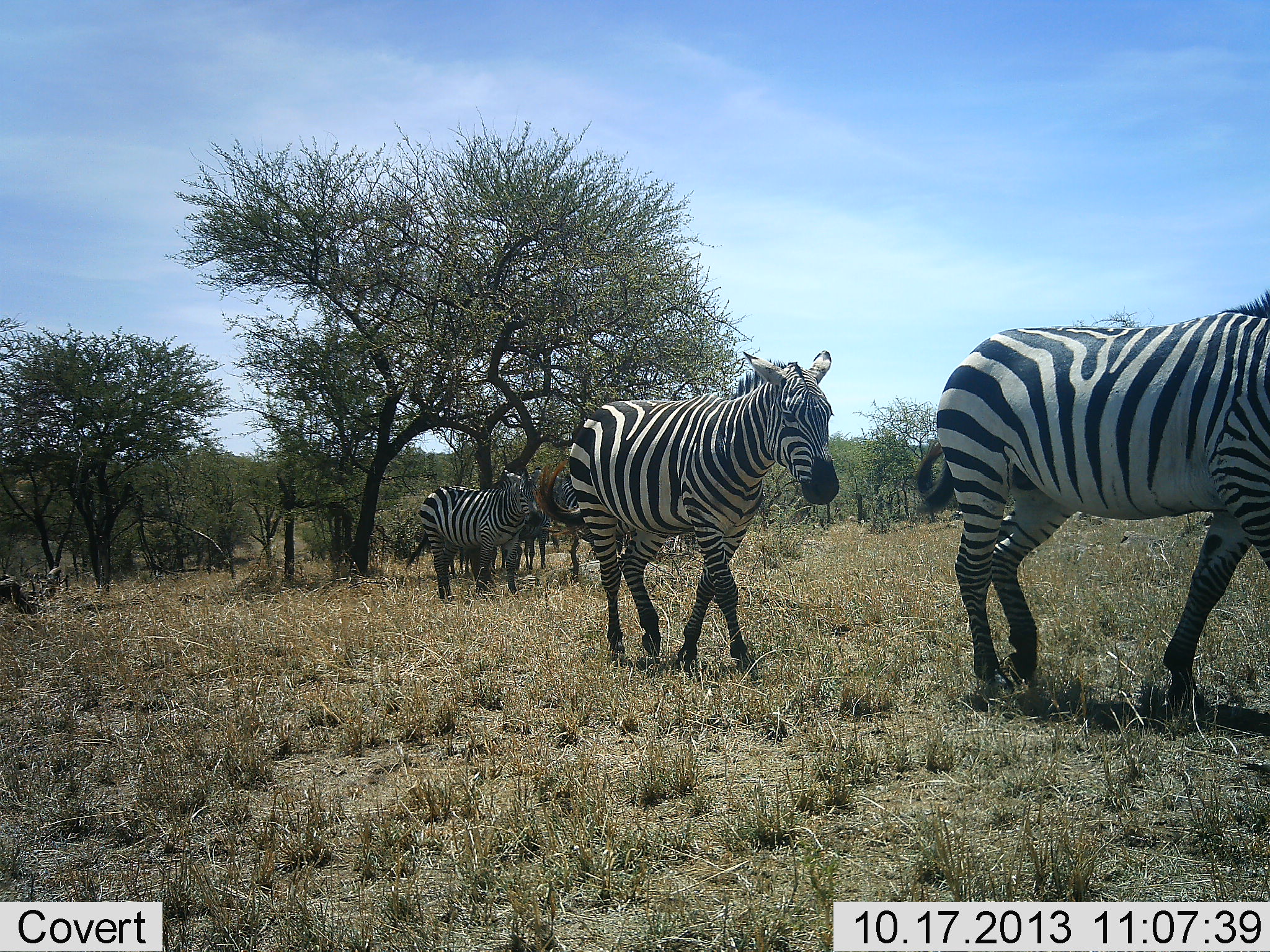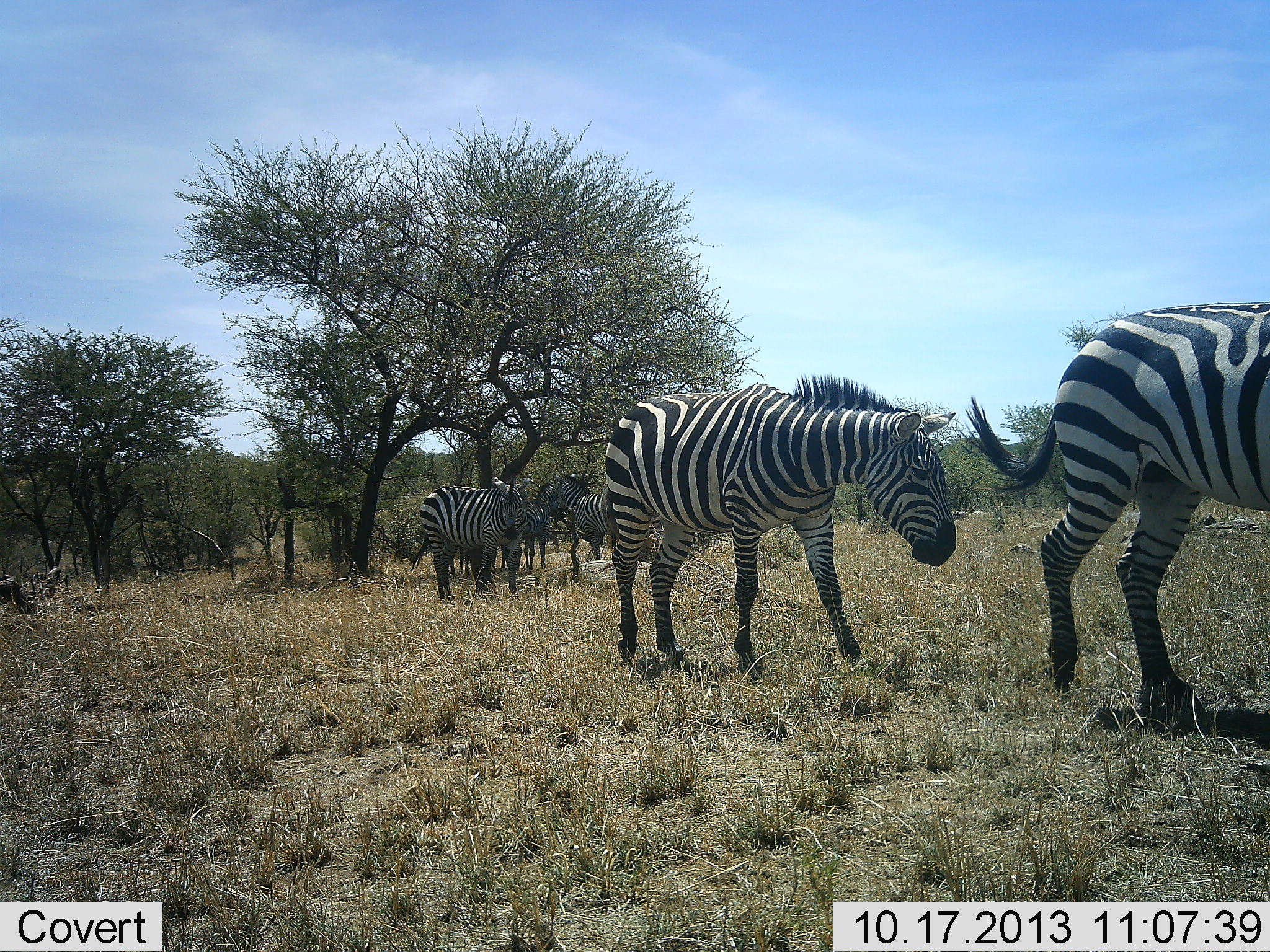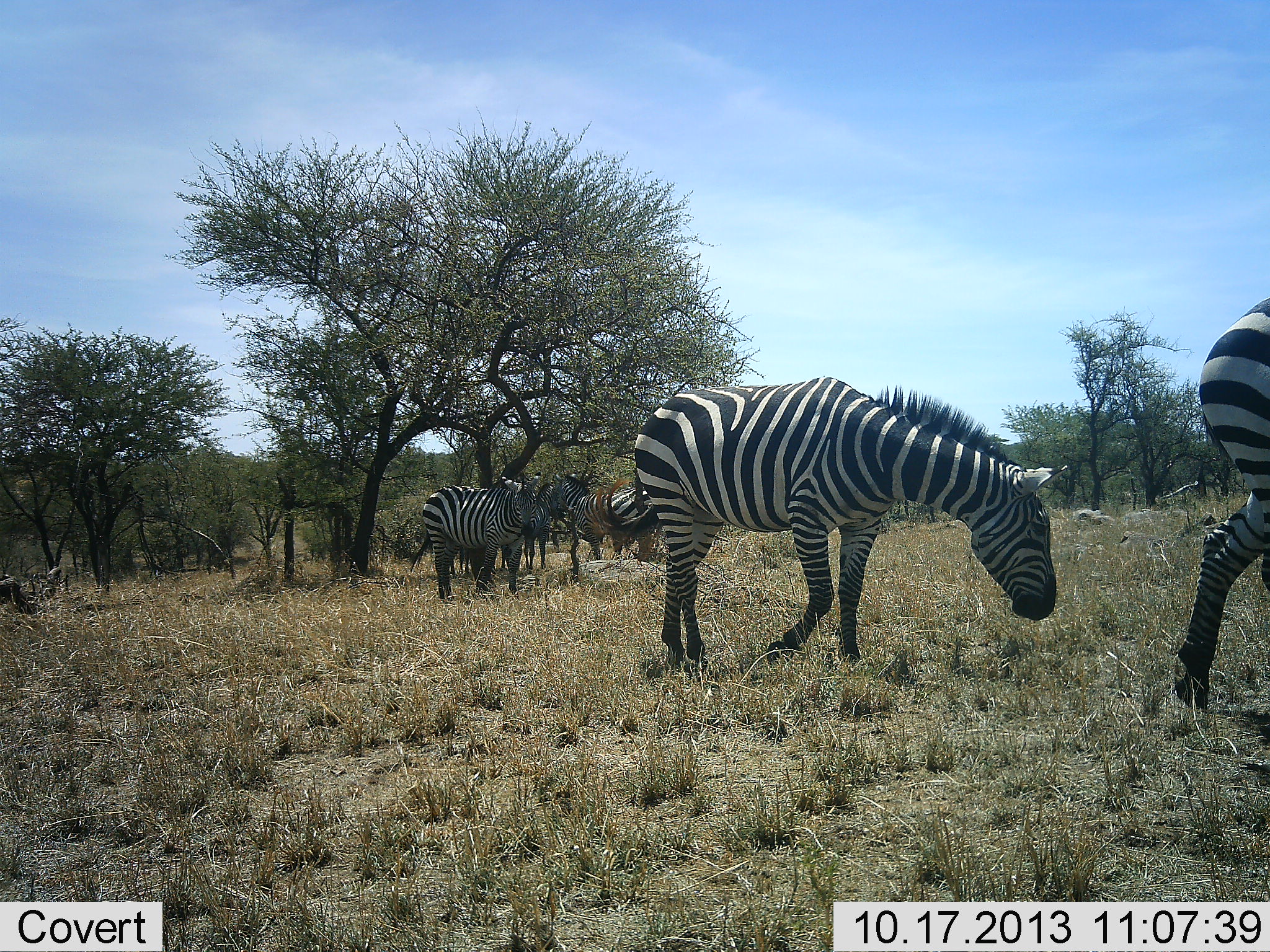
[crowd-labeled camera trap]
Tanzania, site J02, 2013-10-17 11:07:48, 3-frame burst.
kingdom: Animalia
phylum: Chordata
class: Mammalia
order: Perissodactyla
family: Equidae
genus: Equus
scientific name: Equus quagga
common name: plains zebra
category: zebra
Zebra (plains zebra) (Equus quagga), count 6. Behavior (volunteer vote fractions): standing 58%, resting 12%, moving 92%, interacting 8%. Young present (vote fraction): 0%. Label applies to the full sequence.